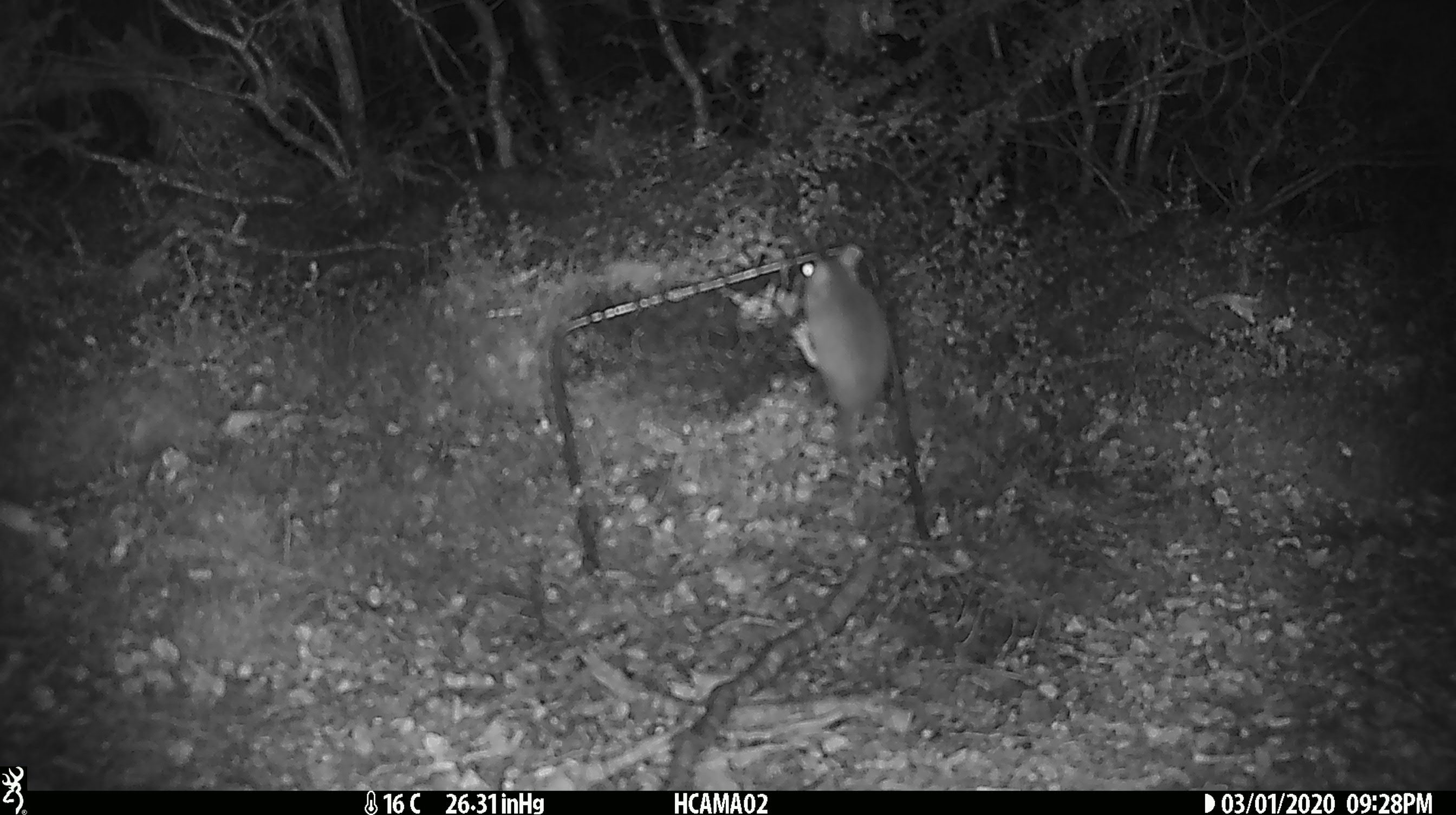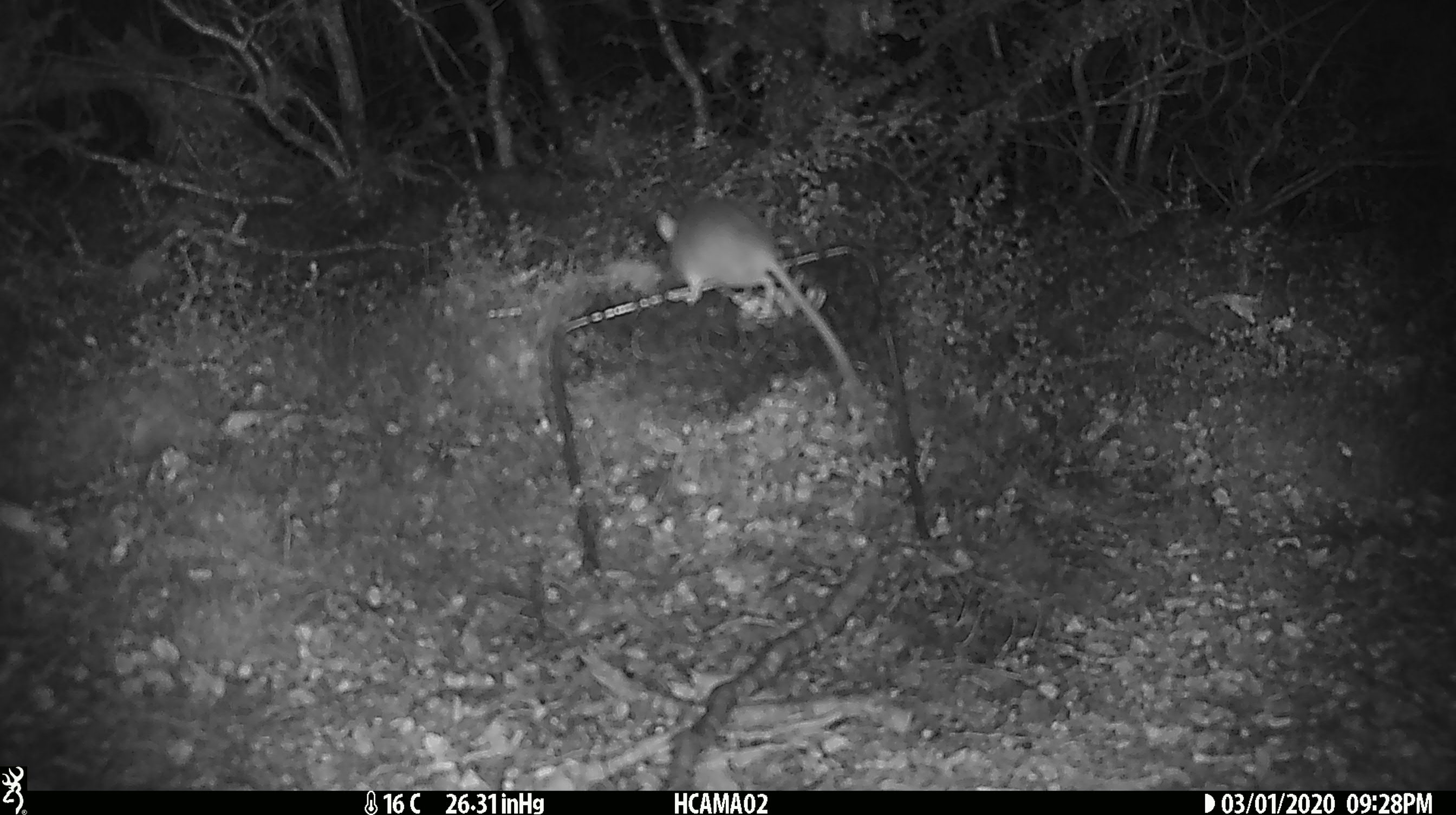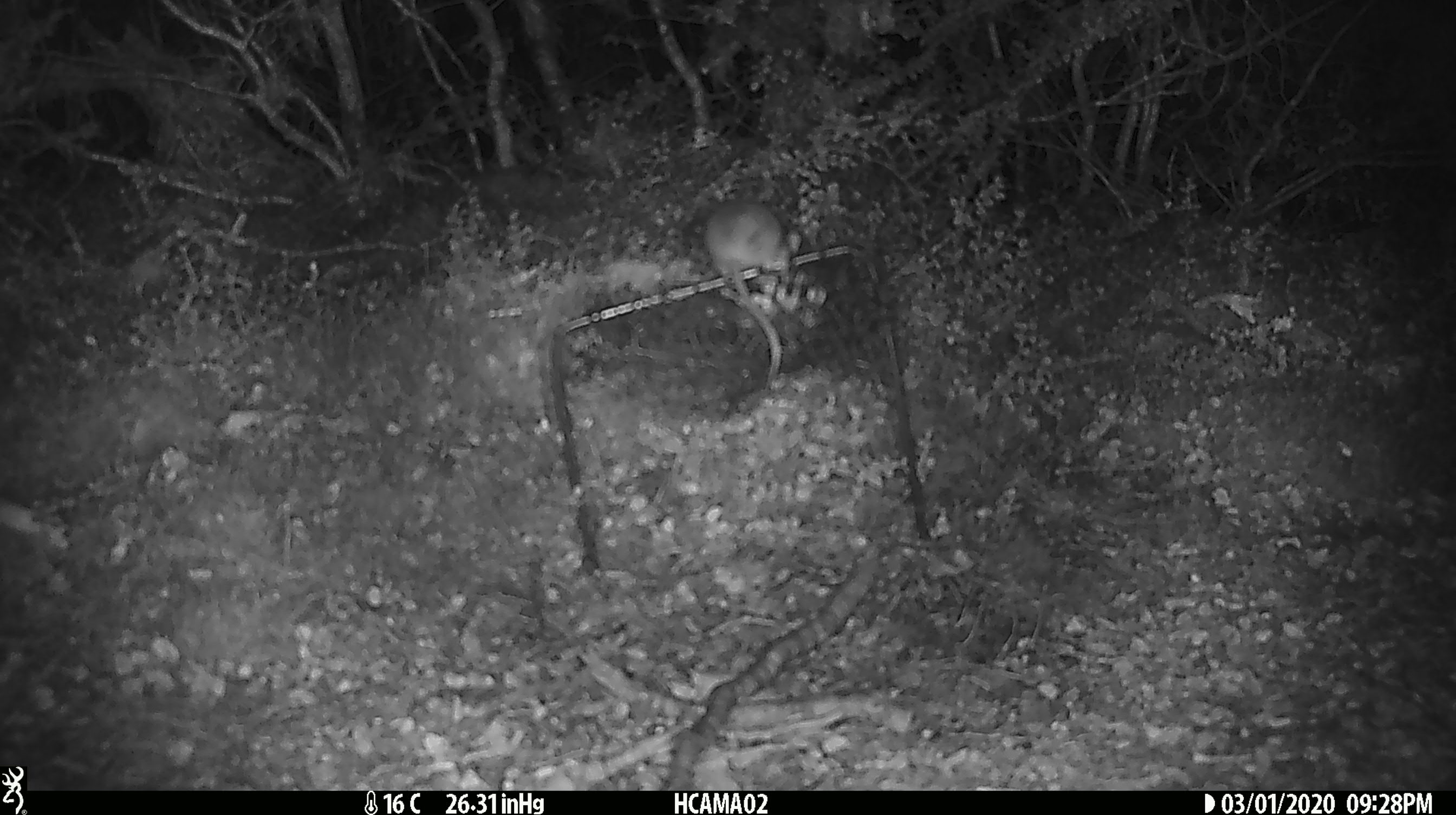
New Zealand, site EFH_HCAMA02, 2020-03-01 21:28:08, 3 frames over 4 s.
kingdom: Animalia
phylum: Chordata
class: Mammalia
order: Rodentia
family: Muridae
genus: Mus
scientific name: Mus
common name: mouse